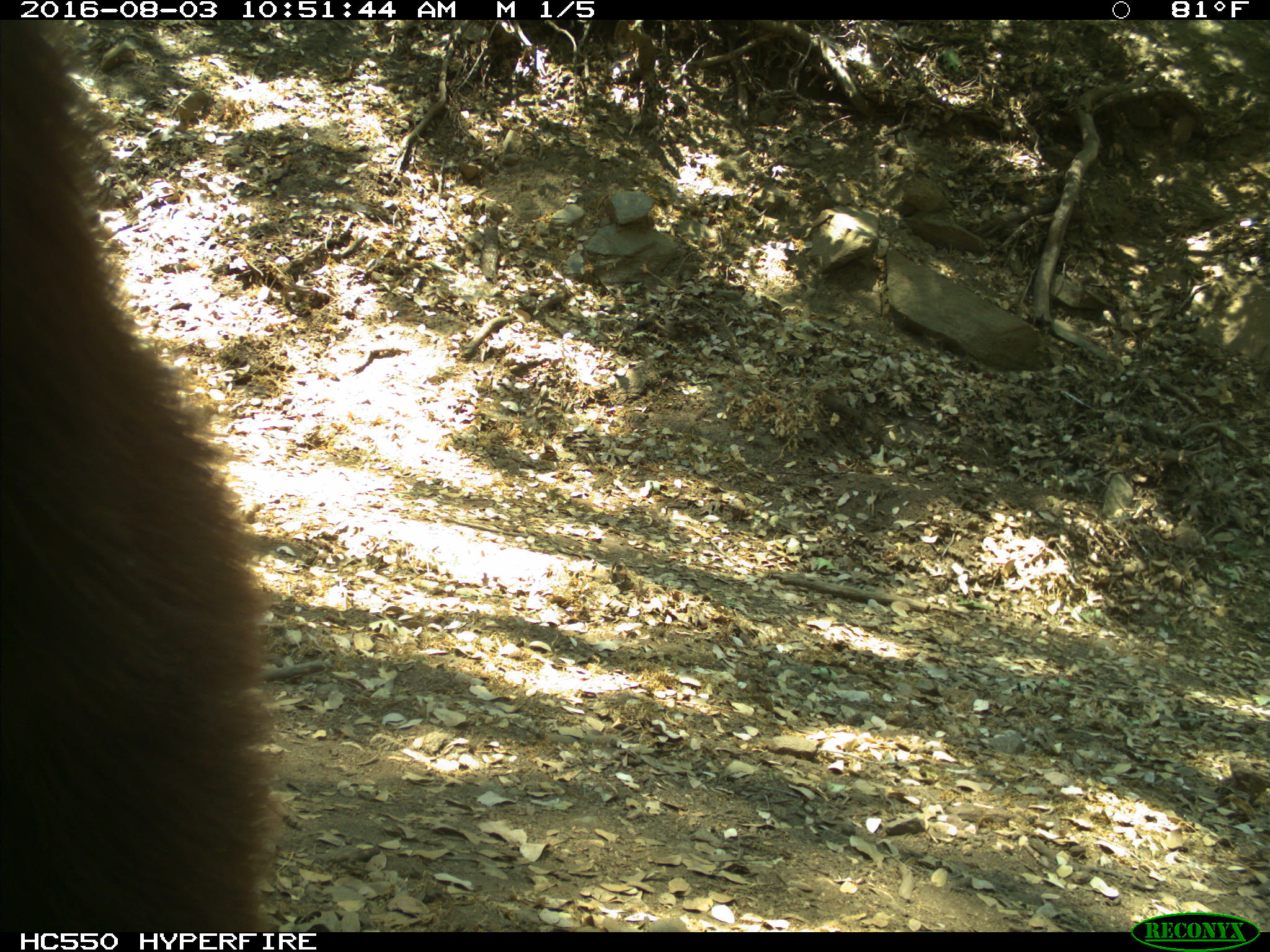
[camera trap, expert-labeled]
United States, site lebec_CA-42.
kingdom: Animalia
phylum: Chordata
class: Mammalia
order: Carnivora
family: Ursidae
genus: Ursus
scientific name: Ursus americanus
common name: american black bear